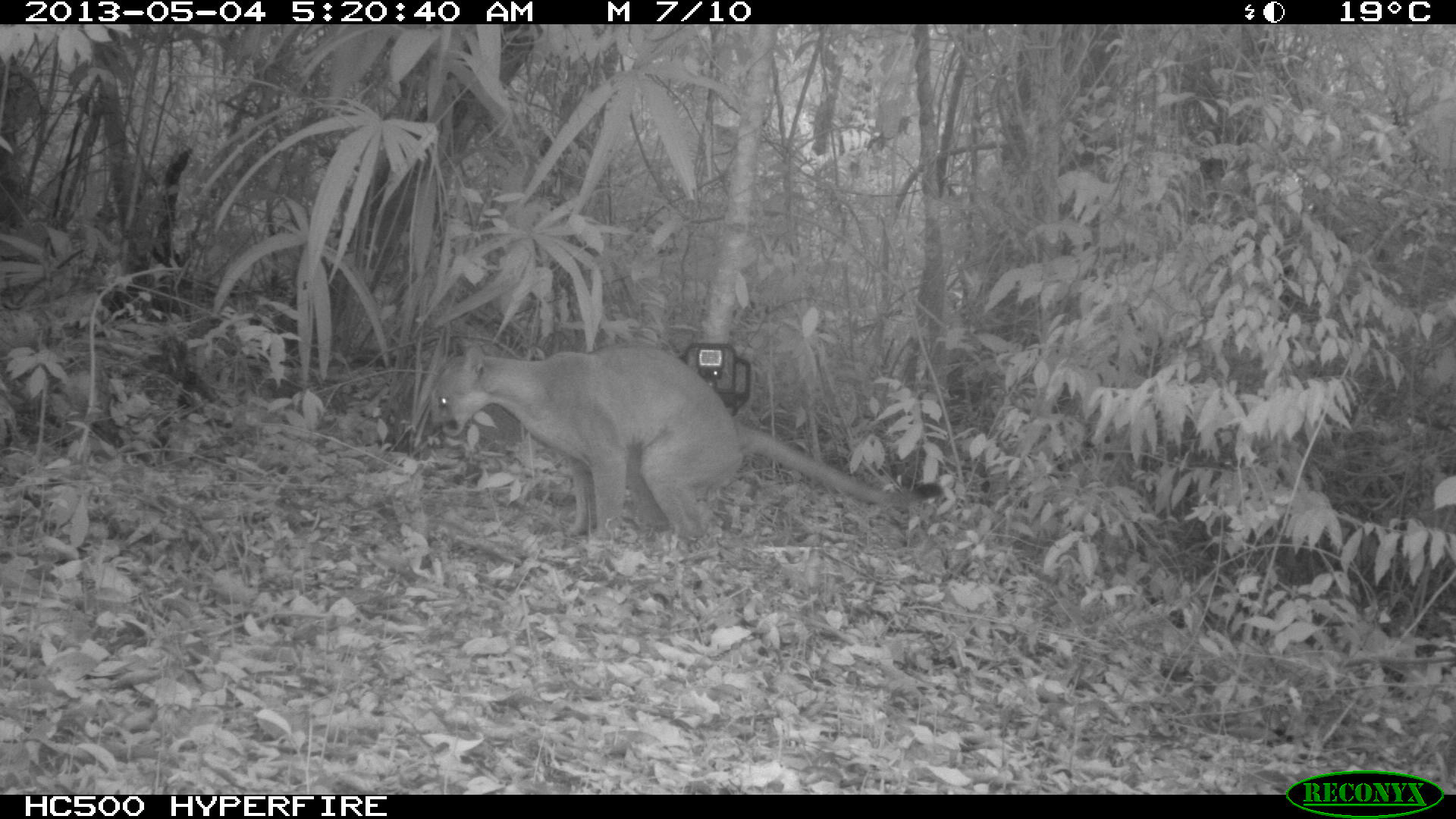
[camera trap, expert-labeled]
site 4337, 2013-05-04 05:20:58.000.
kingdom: Animalia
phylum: Chordata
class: Mammalia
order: Carnivora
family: Felidae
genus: Puma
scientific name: Puma concolor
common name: mountain lion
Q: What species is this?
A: Puma concolor (mountain lion).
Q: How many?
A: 1.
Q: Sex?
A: Male.